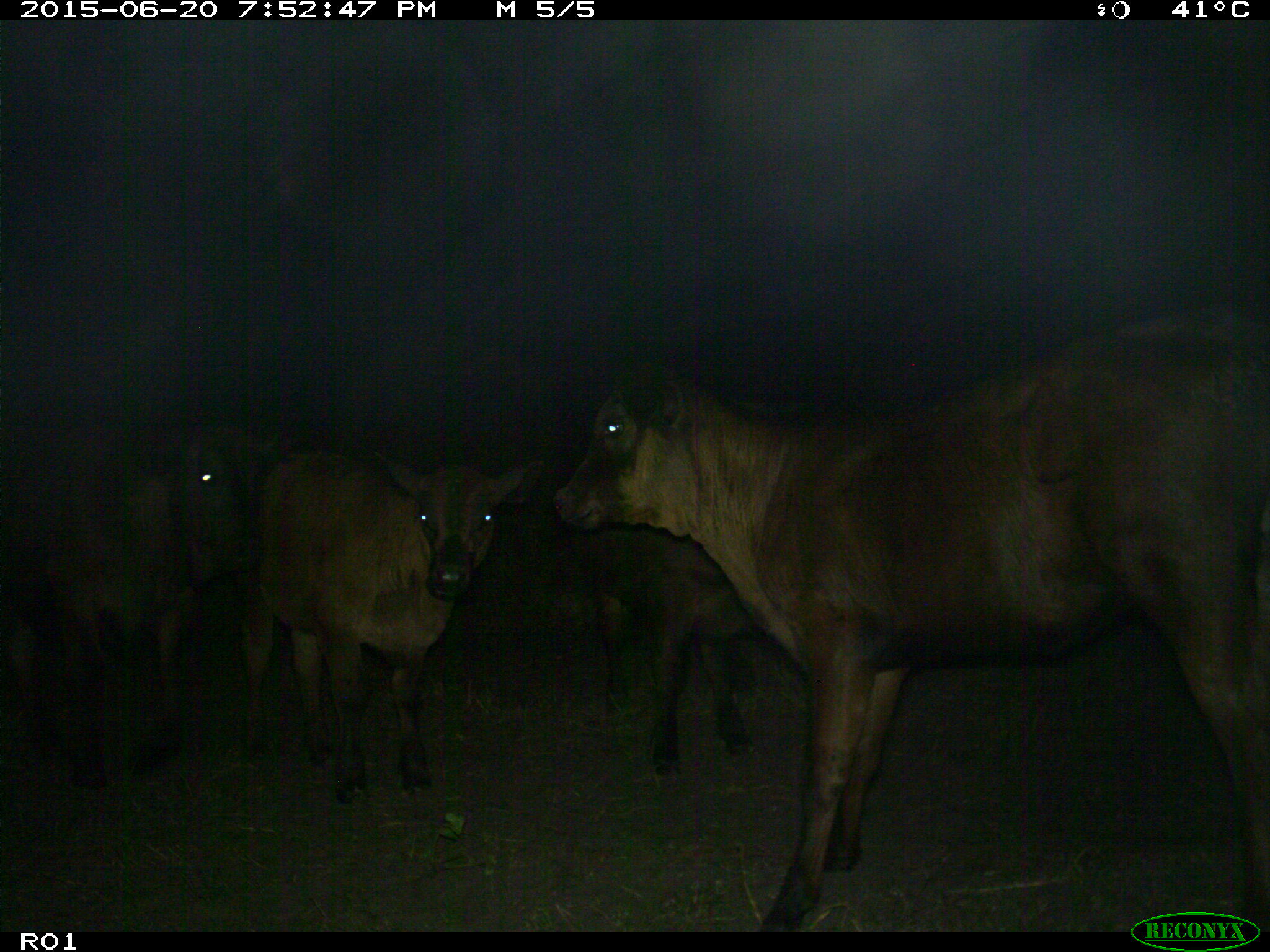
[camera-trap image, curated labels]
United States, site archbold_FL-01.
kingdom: Animalia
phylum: Chordata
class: Mammalia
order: Artiodactyla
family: Bovidae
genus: Bos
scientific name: Bos taurus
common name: domestic cow